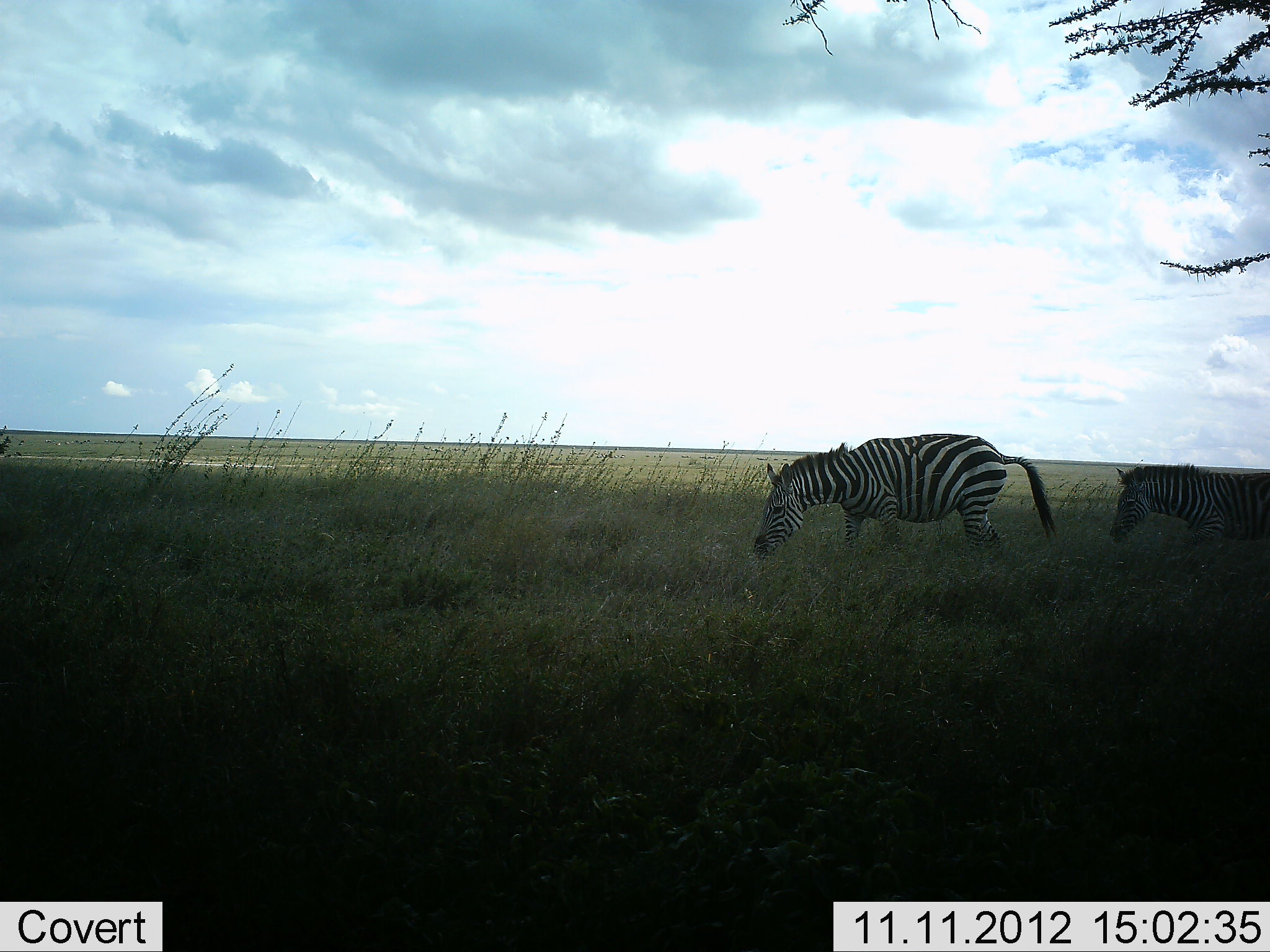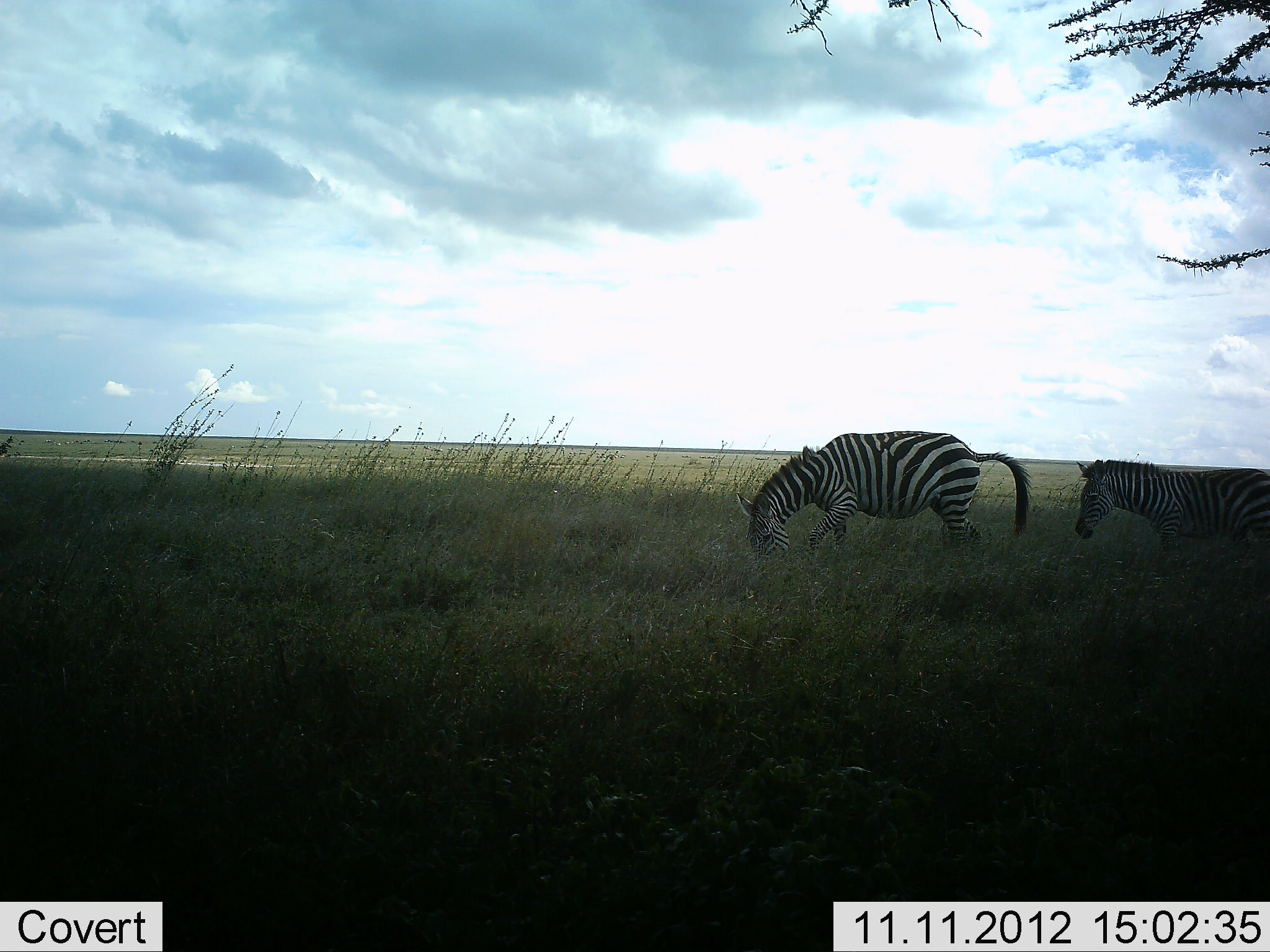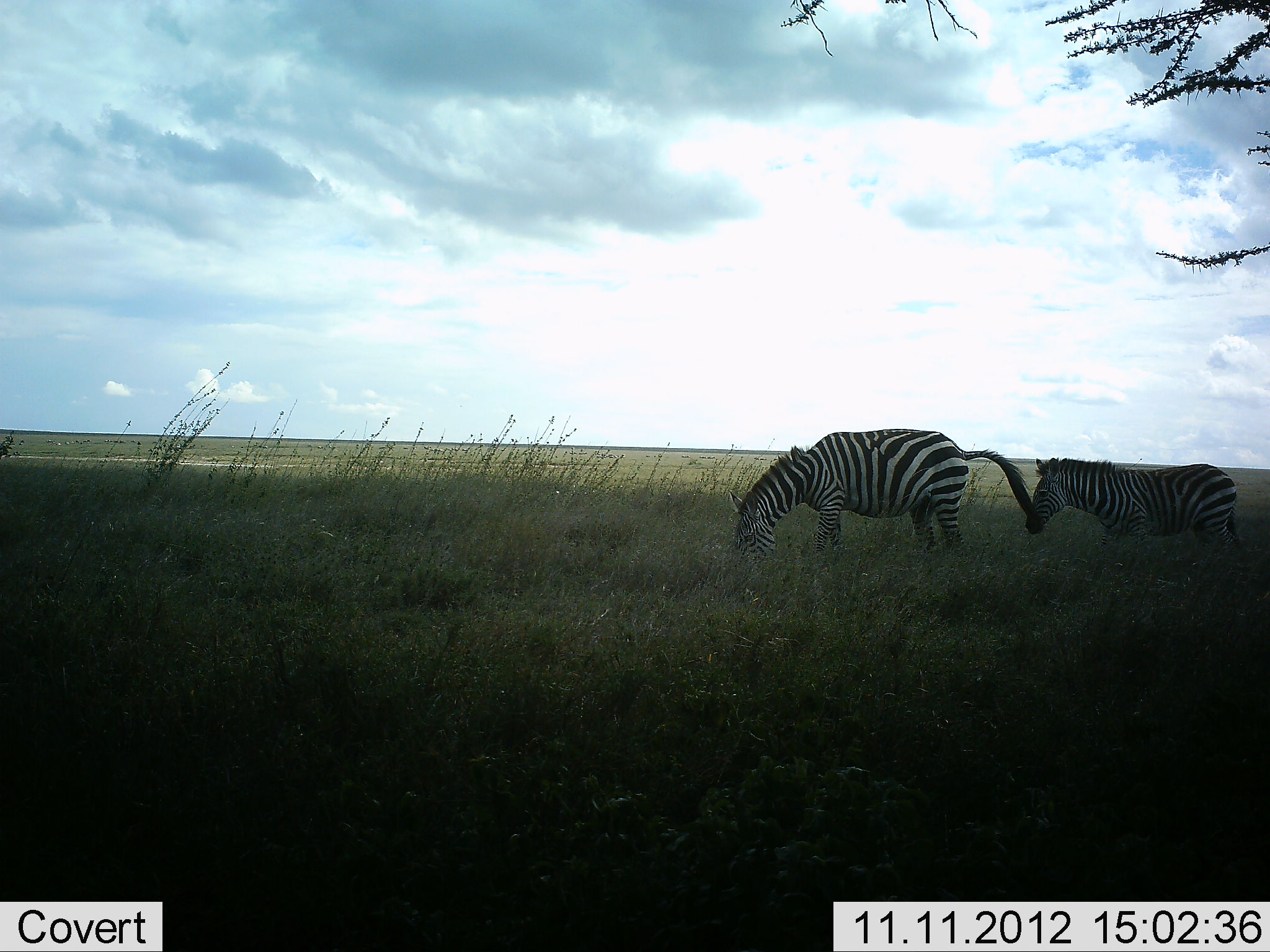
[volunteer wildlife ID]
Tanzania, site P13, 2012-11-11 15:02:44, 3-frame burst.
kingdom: Animalia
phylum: Chordata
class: Mammalia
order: Perissodactyla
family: Equidae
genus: Equus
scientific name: Equus quagga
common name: plains zebra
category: zebra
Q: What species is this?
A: Zebra (plains zebra) (Equus quagga).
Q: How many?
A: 2.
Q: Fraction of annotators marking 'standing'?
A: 20%.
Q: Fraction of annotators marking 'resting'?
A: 0%.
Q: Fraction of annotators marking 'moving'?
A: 90%.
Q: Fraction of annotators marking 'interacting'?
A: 0%.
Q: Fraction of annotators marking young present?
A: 10%.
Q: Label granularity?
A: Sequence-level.